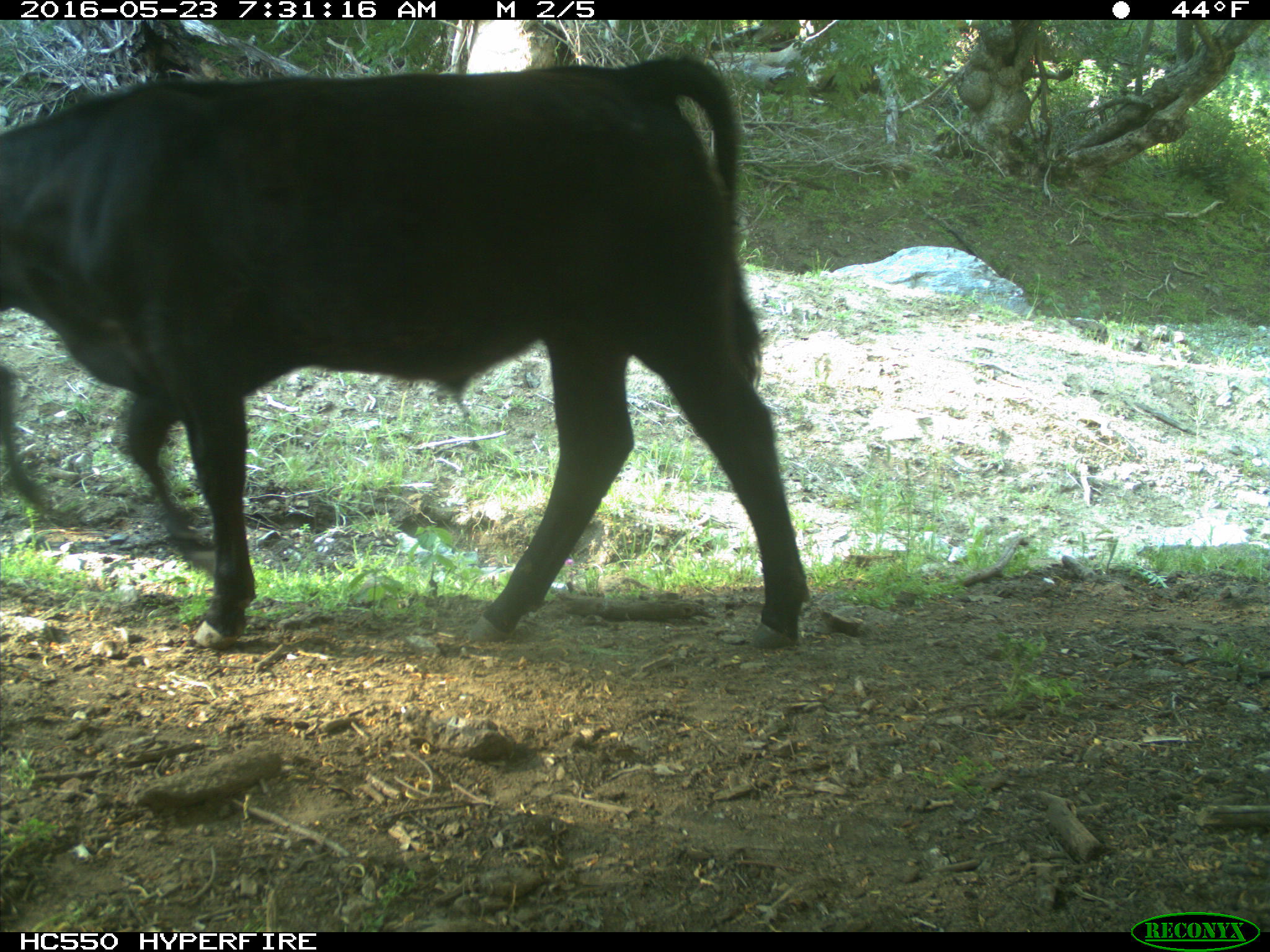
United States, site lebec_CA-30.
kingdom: Animalia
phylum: Chordata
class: Mammalia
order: Artiodactyla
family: Bovidae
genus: Bos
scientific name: Bos taurus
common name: domestic cow